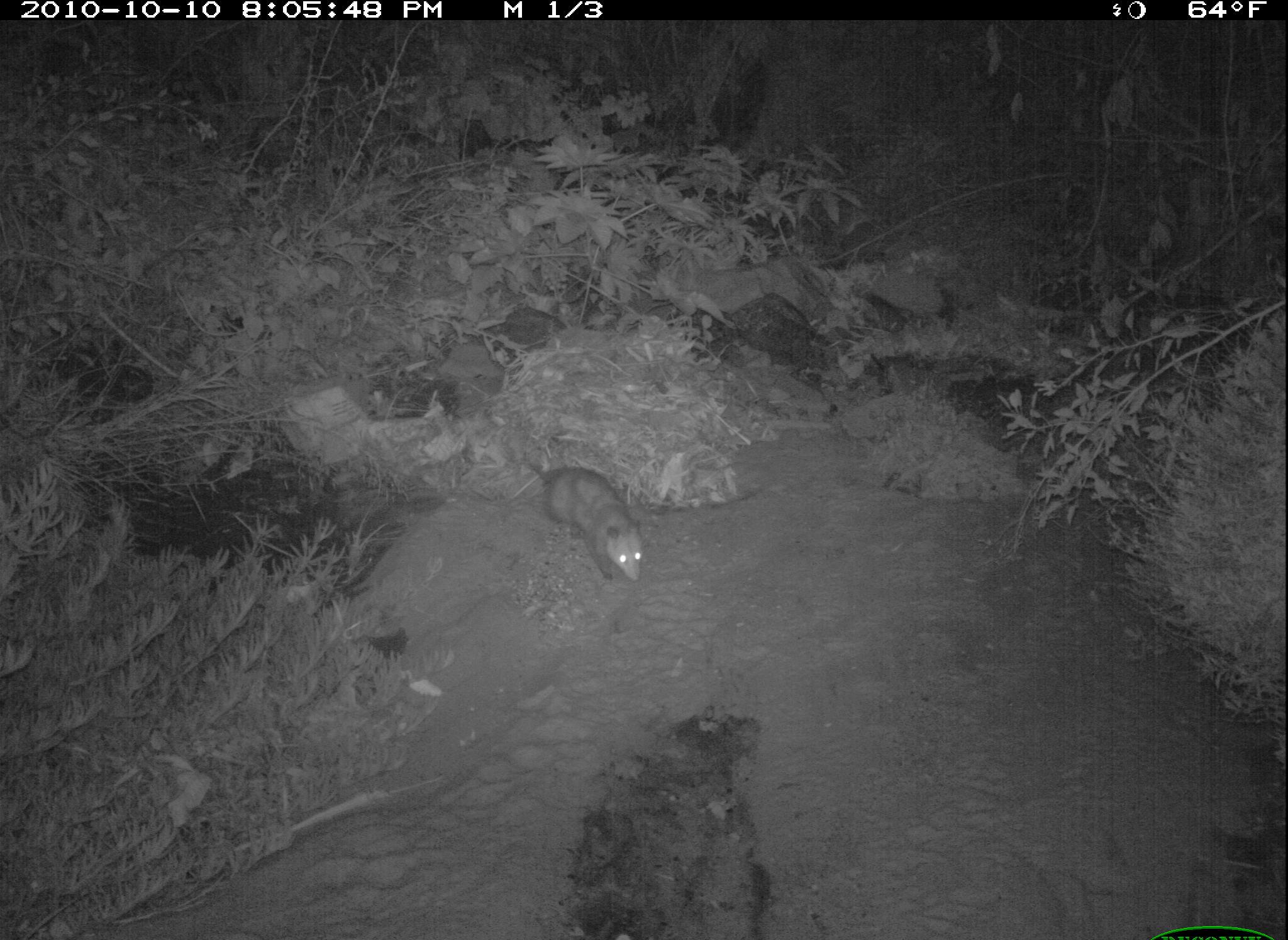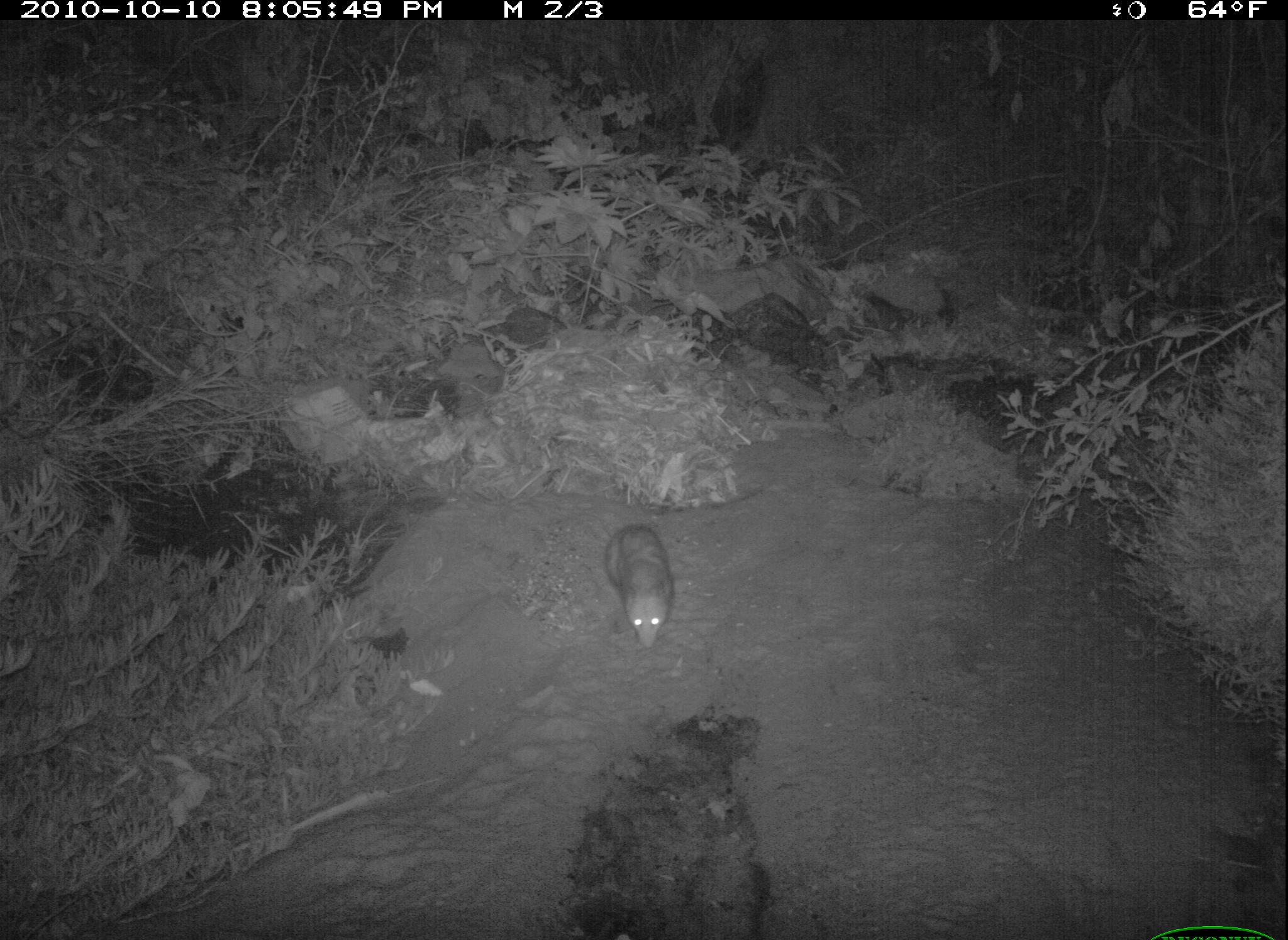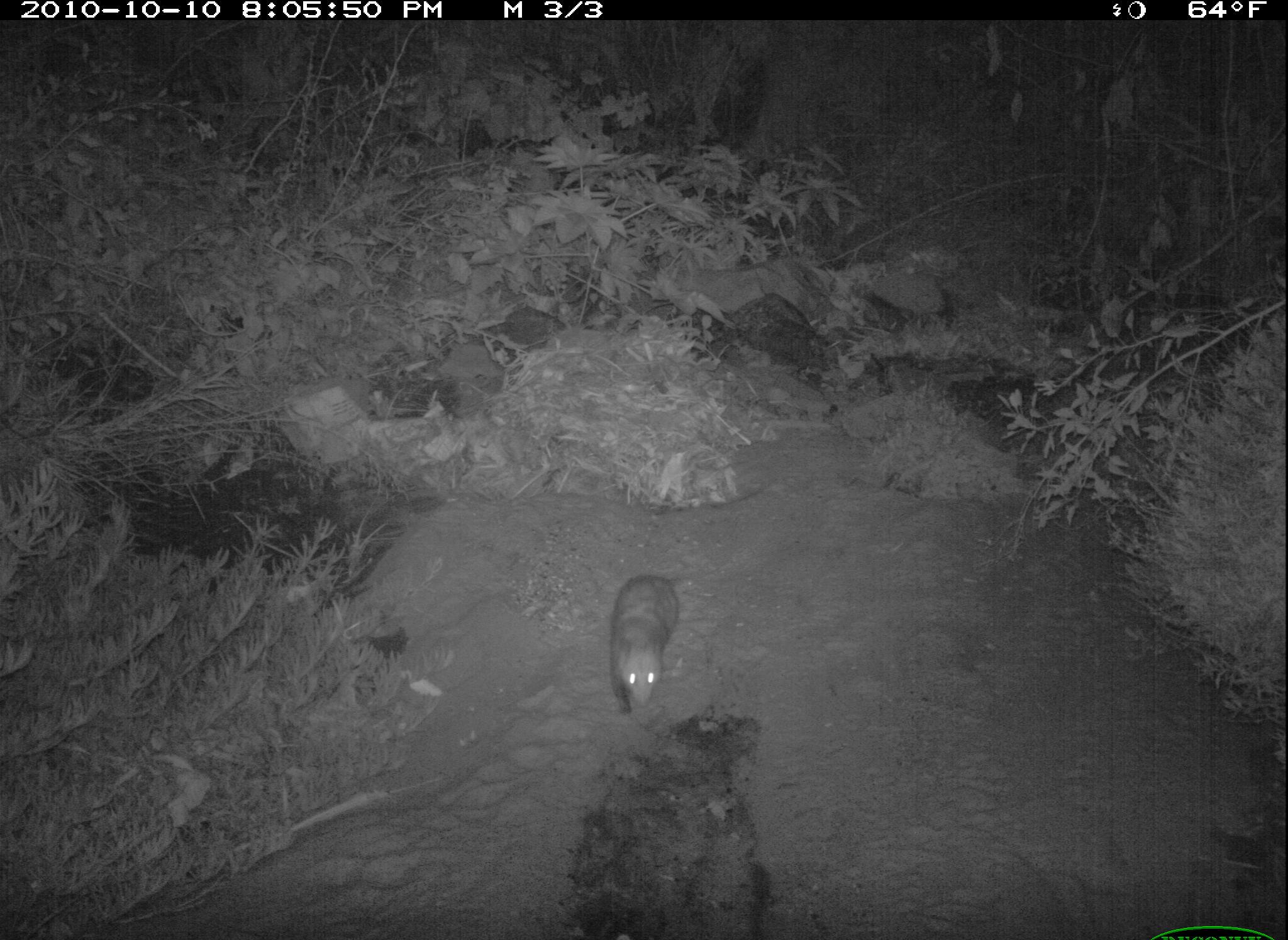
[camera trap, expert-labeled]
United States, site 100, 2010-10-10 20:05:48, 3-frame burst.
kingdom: Animalia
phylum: Chordata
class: Mammalia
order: Didelphimorphia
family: Didelphidae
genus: Didelphis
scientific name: Didelphis virginiana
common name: virginia opossum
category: opossum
Opossum (virginia opossum) (Didelphis virginiana).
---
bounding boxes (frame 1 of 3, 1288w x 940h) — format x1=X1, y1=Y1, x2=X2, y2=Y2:
opossum: x1=514, y1=433, x2=657, y2=596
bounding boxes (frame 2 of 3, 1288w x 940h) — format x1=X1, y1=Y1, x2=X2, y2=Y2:
opossum: x1=596, y1=517, x2=684, y2=657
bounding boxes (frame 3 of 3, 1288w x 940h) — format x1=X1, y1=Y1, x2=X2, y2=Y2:
opossum: x1=596, y1=565, x2=700, y2=725